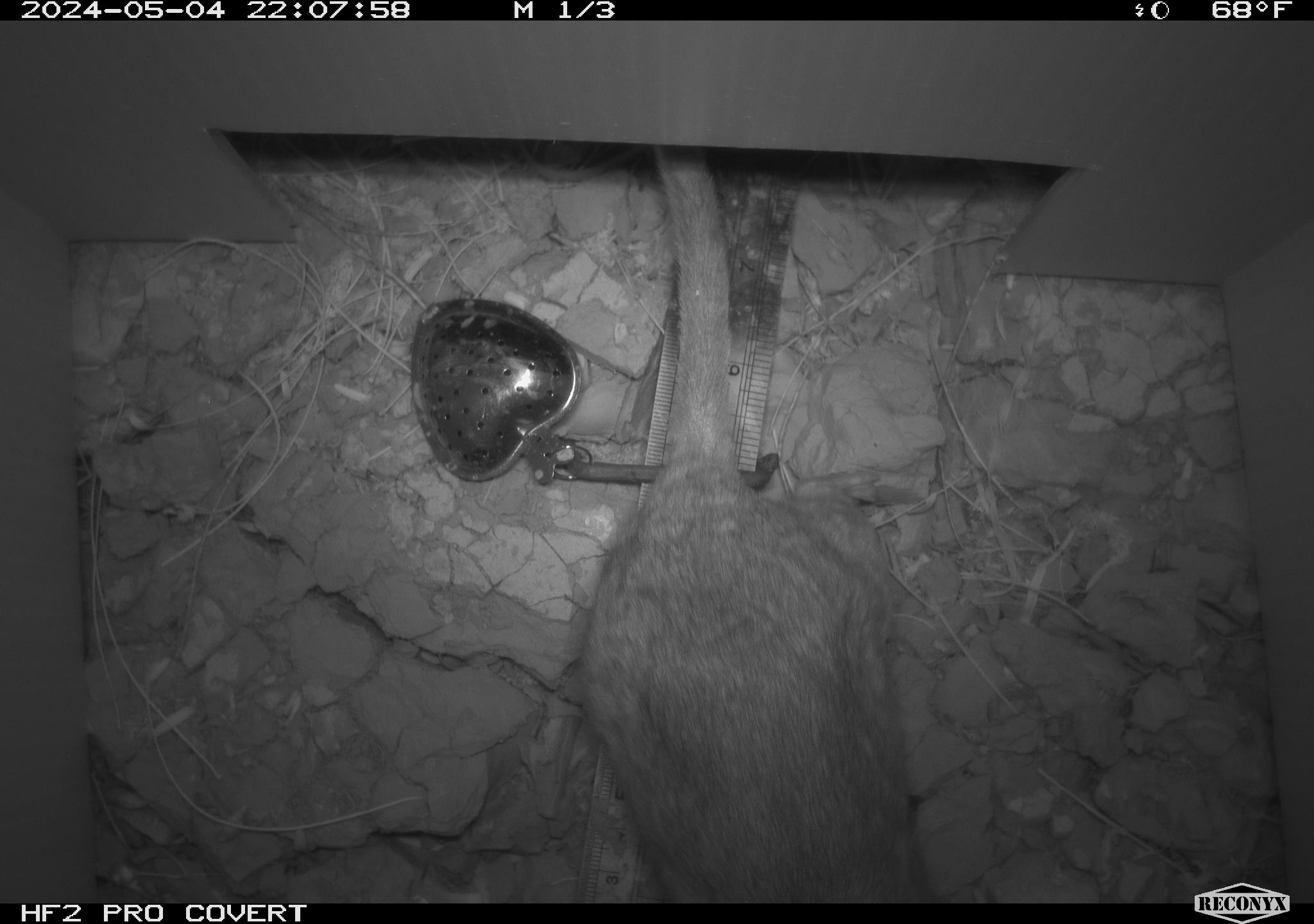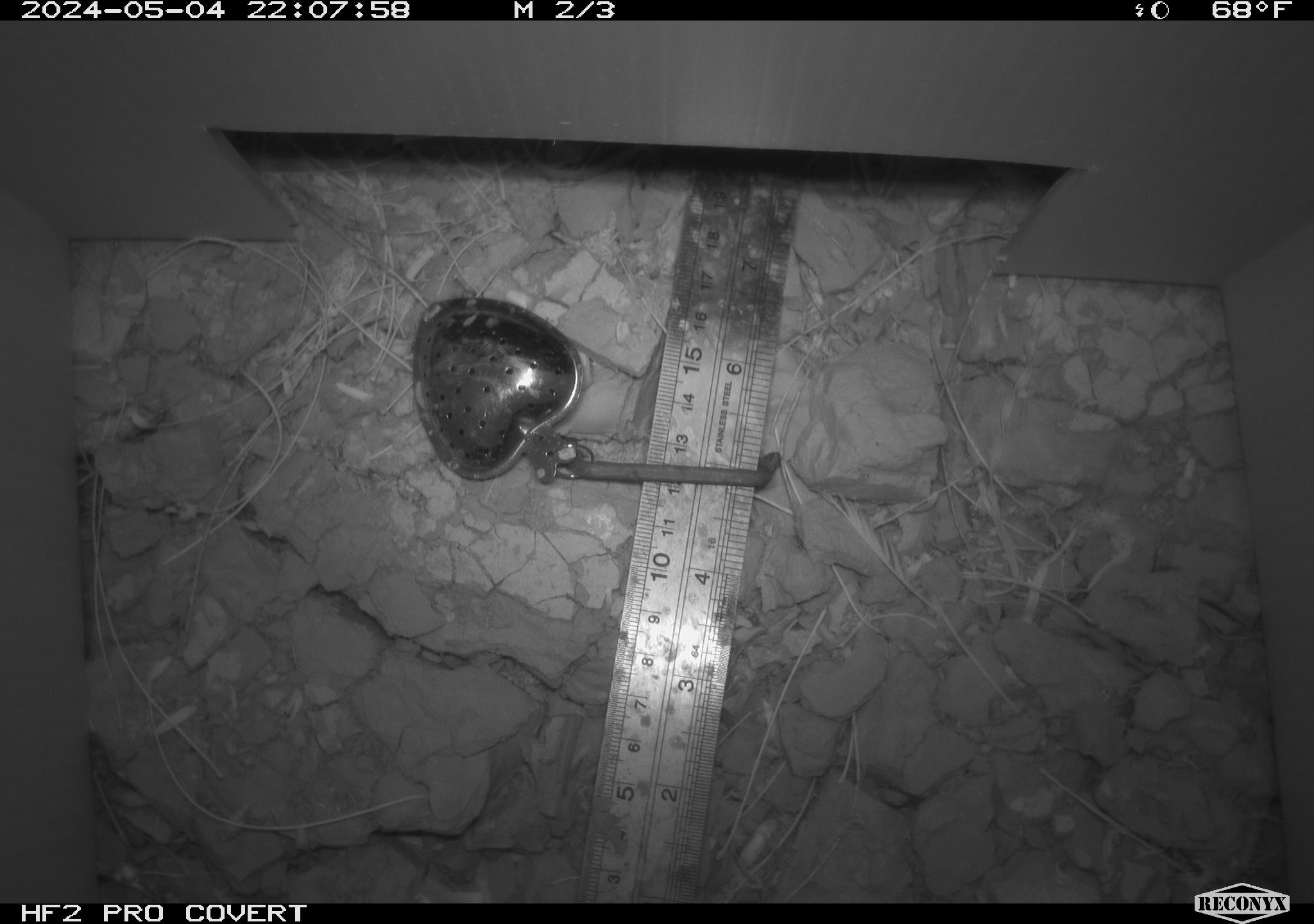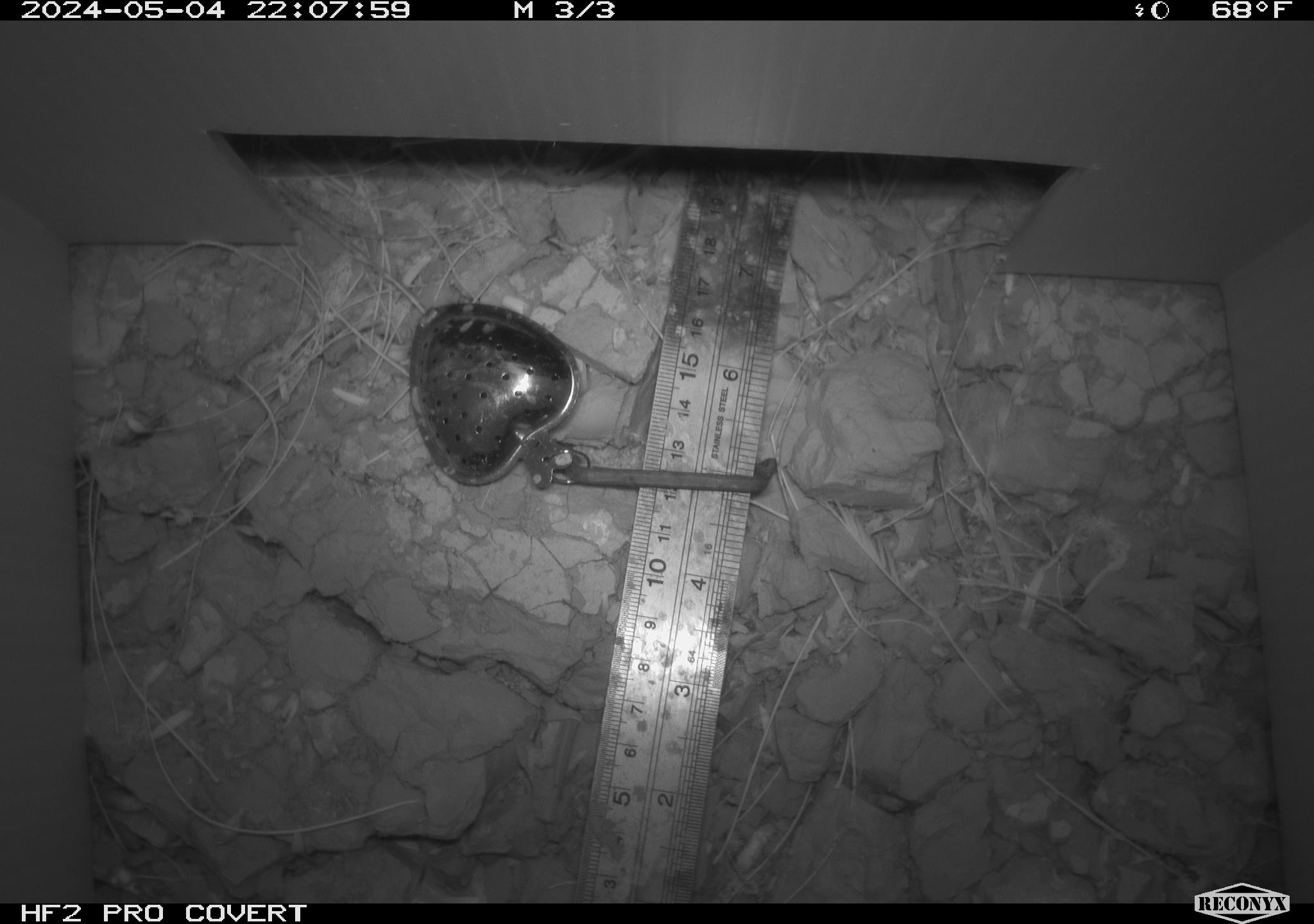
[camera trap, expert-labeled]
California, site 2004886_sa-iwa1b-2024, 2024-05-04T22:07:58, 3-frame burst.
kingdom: Animalia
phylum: Chordata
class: Mammalia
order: Rodentia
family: Cricetidae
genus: Neotoma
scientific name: Neotoma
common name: pack rat or woodrat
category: neotoma species